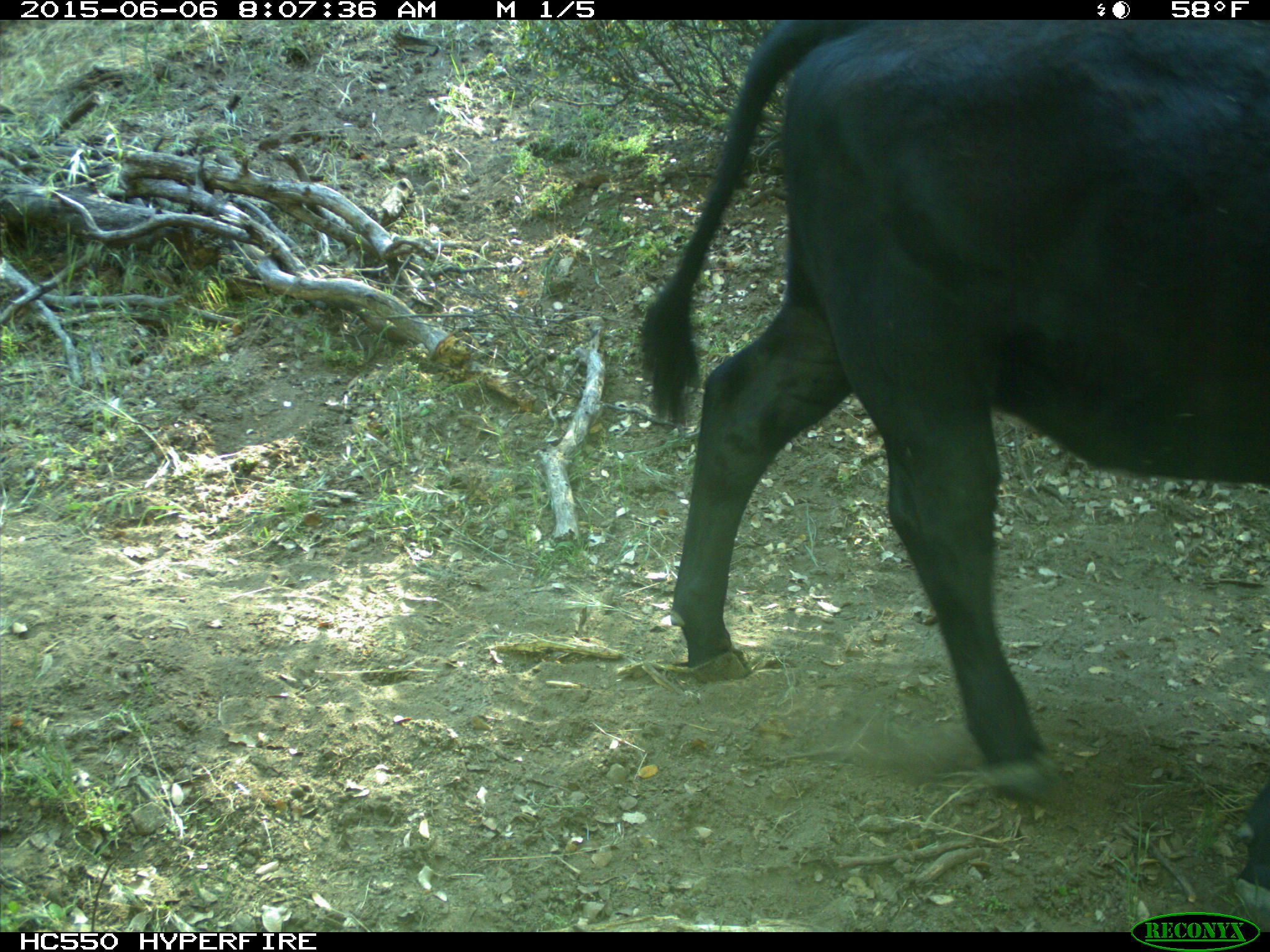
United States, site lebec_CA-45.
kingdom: Animalia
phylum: Chordata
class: Mammalia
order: Artiodactyla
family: Bovidae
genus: Bos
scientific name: Bos taurus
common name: domestic cow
Bos taurus (domestic cow).